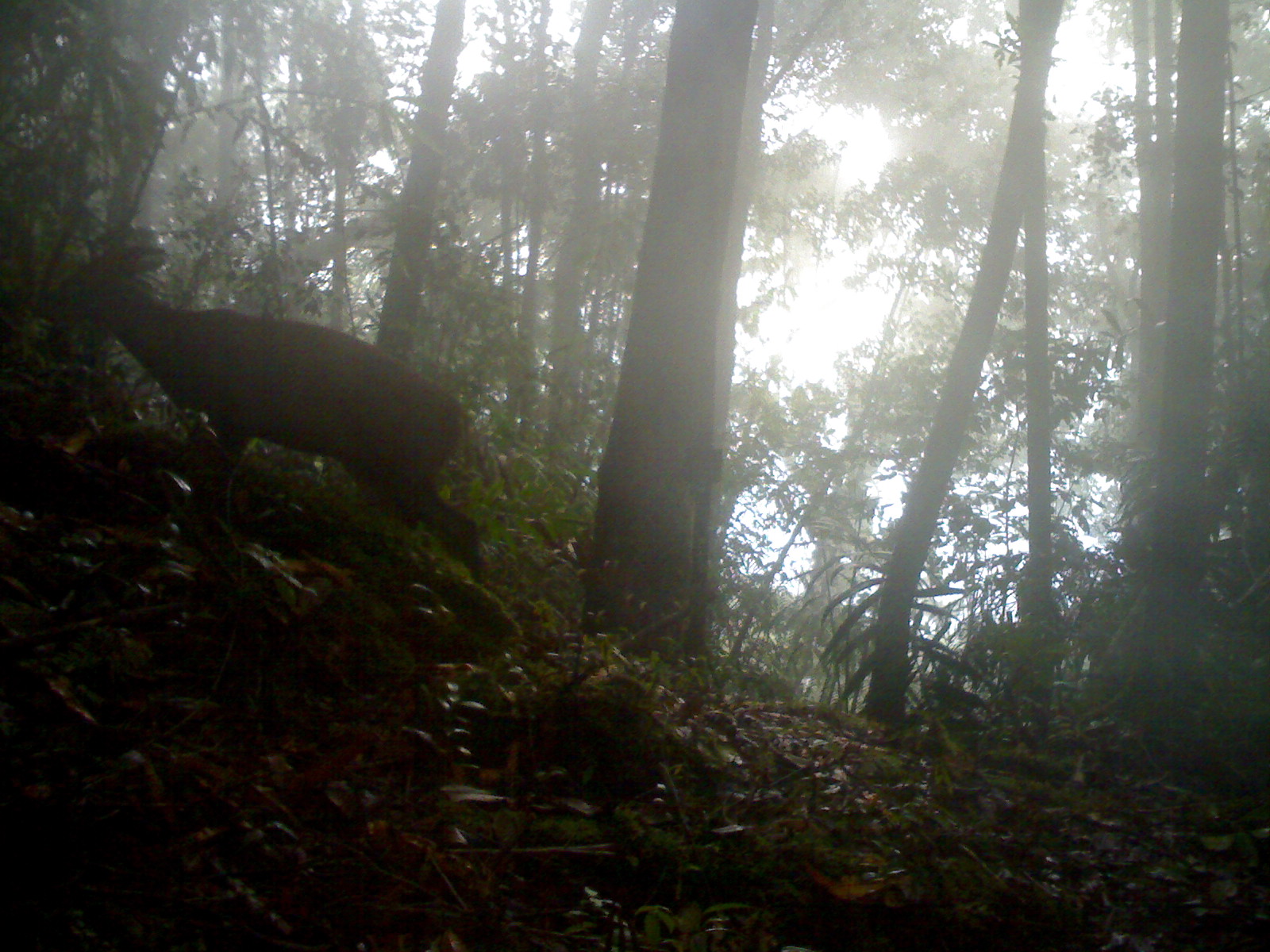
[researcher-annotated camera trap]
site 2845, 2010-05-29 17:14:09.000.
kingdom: Animalia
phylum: Chordata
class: Mammalia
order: Artiodactyla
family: Cervidae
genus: Muntiacus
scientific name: Muntiacus muntjak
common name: southern red muntjac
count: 1